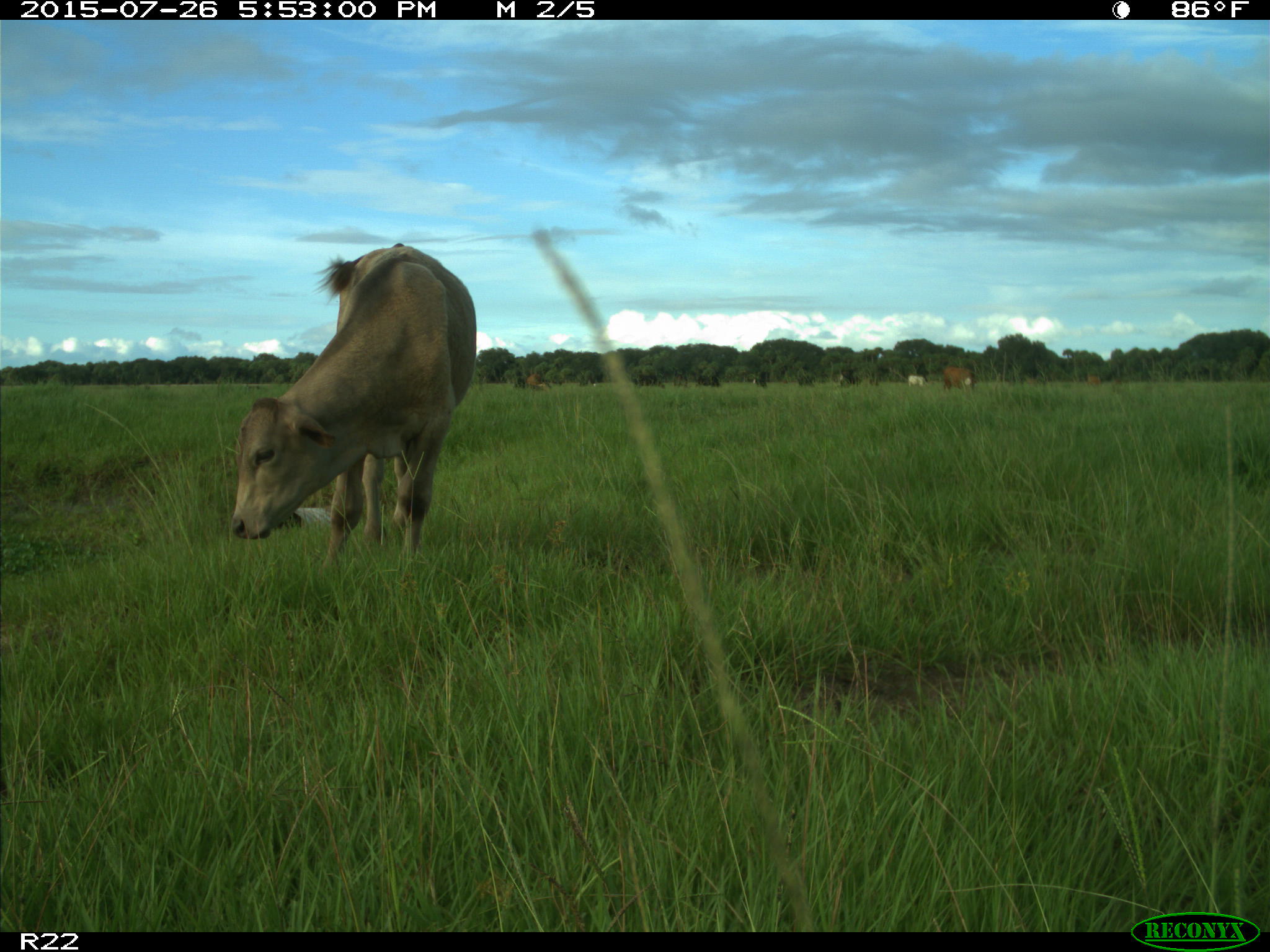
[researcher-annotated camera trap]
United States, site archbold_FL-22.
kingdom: Animalia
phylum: Chordata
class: Mammalia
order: Artiodactyla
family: Bovidae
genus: Bos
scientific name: Bos taurus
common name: domestic cow